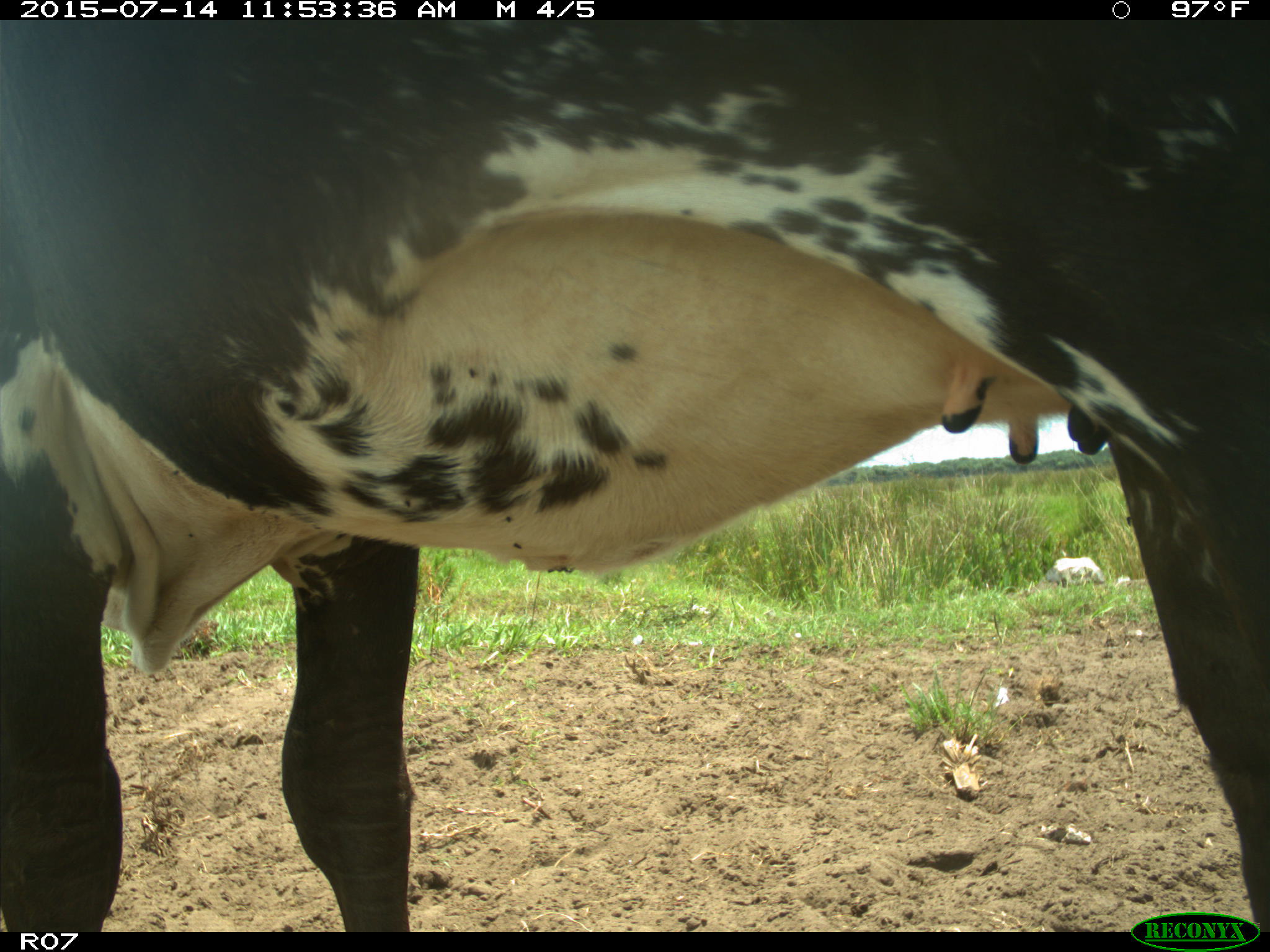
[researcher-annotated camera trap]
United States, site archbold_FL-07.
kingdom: Animalia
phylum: Chordata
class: Mammalia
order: Artiodactyla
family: Bovidae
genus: Bos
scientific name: Bos taurus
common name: domestic cow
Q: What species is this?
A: Bos taurus (domestic cow).